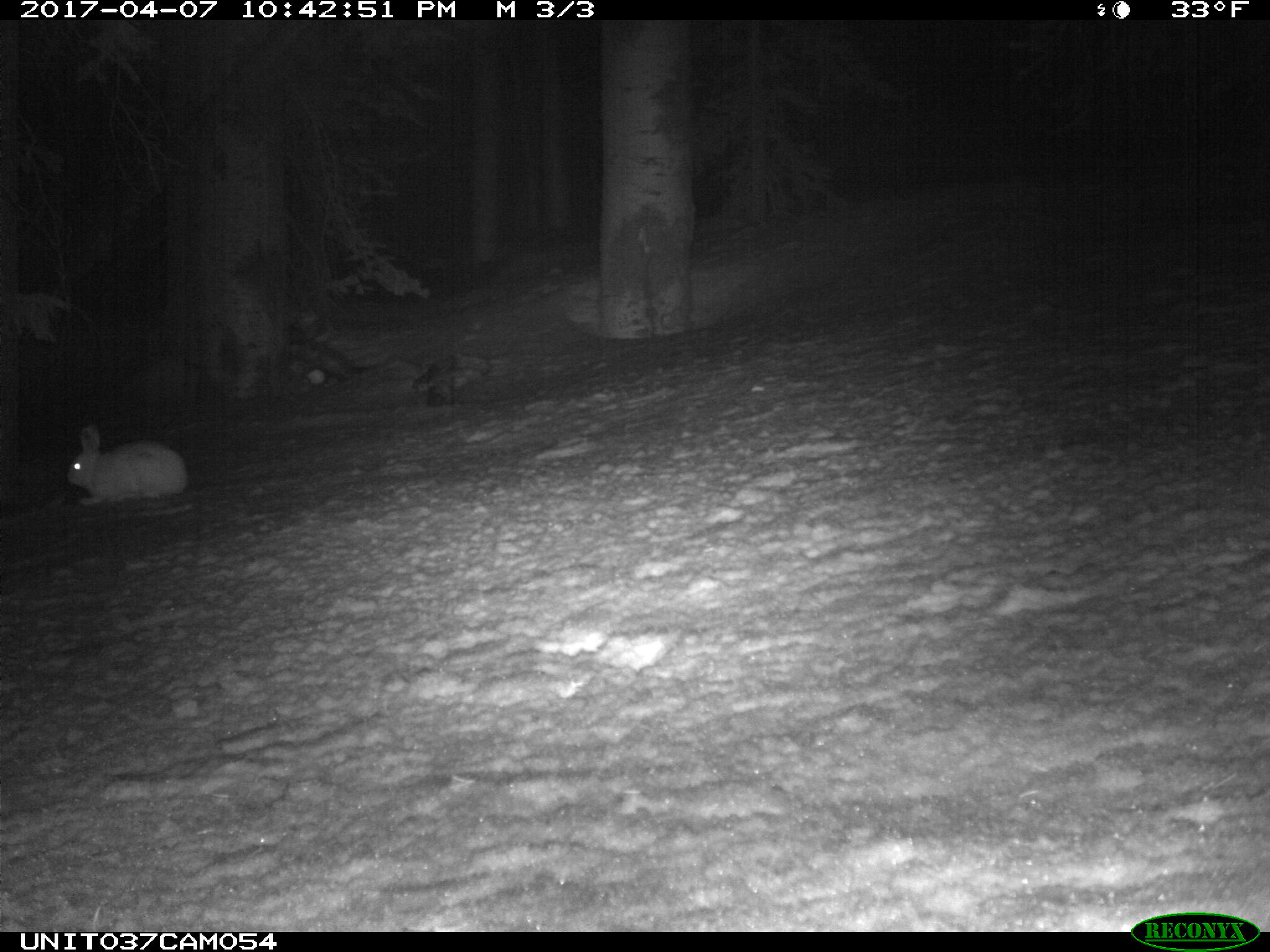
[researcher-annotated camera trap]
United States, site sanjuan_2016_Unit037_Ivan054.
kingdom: Animalia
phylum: Chordata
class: Mammalia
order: Lagomorpha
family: Leporidae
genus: Lepus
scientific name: Lepus americanus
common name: snowshoe hare